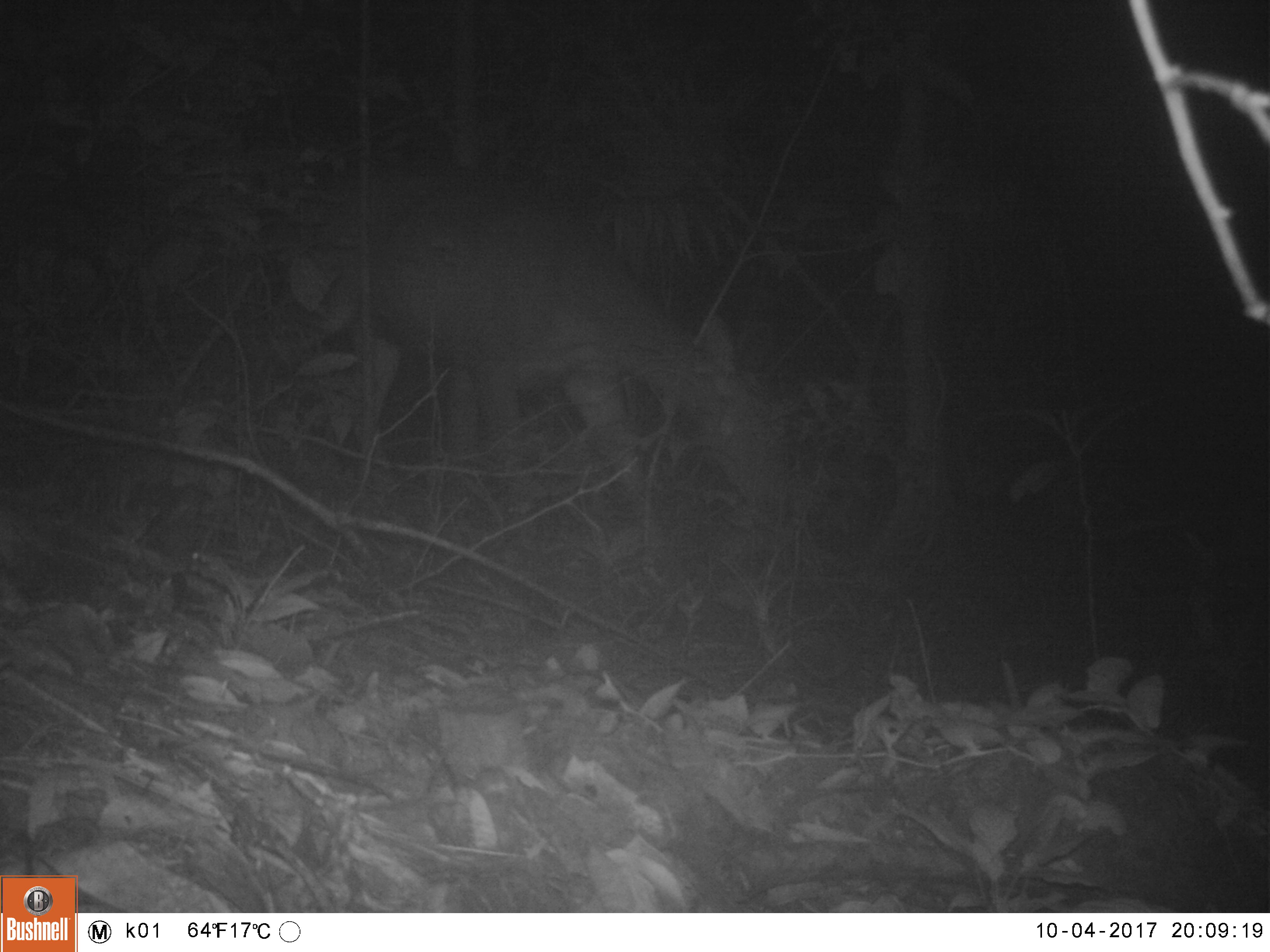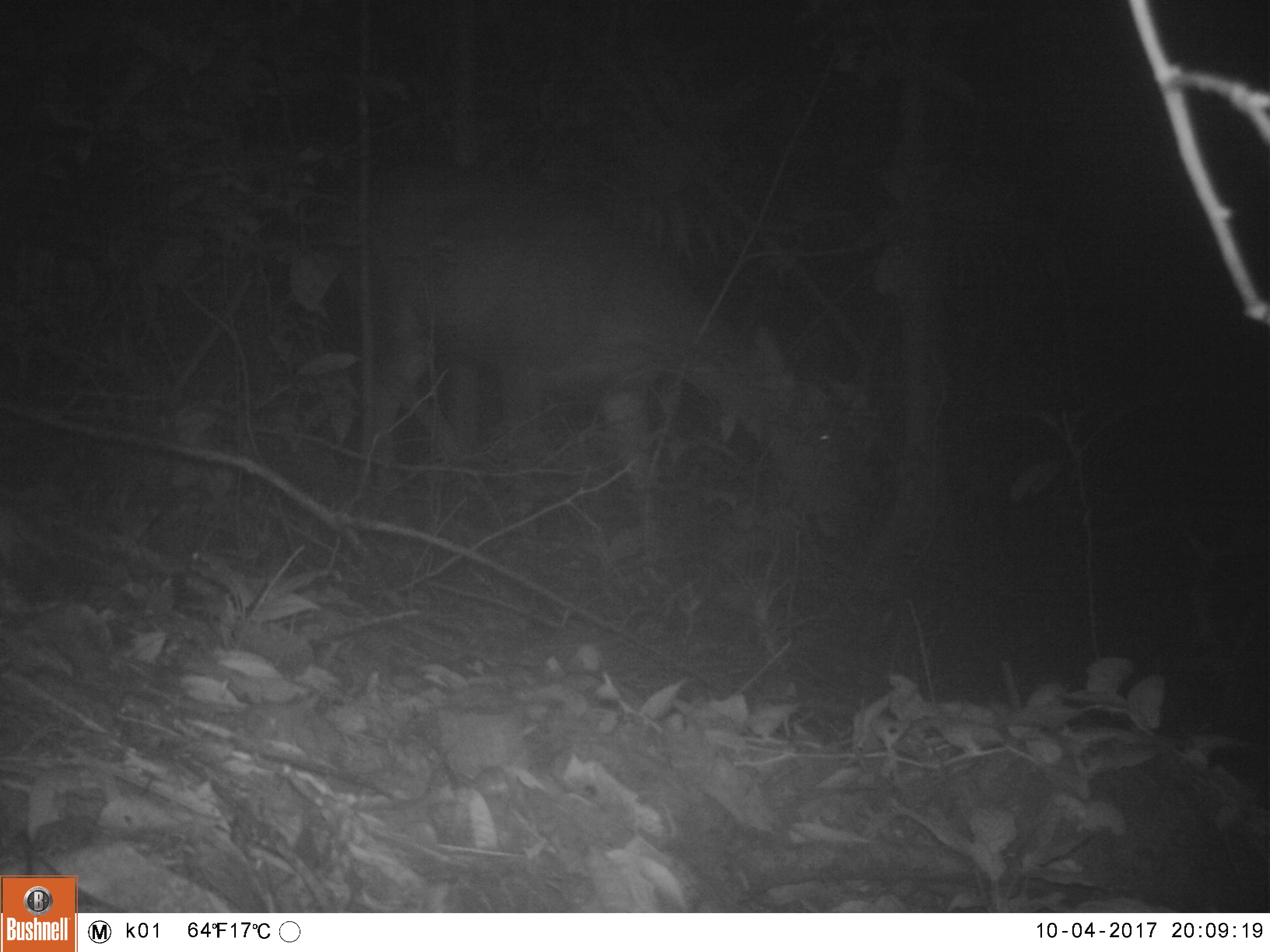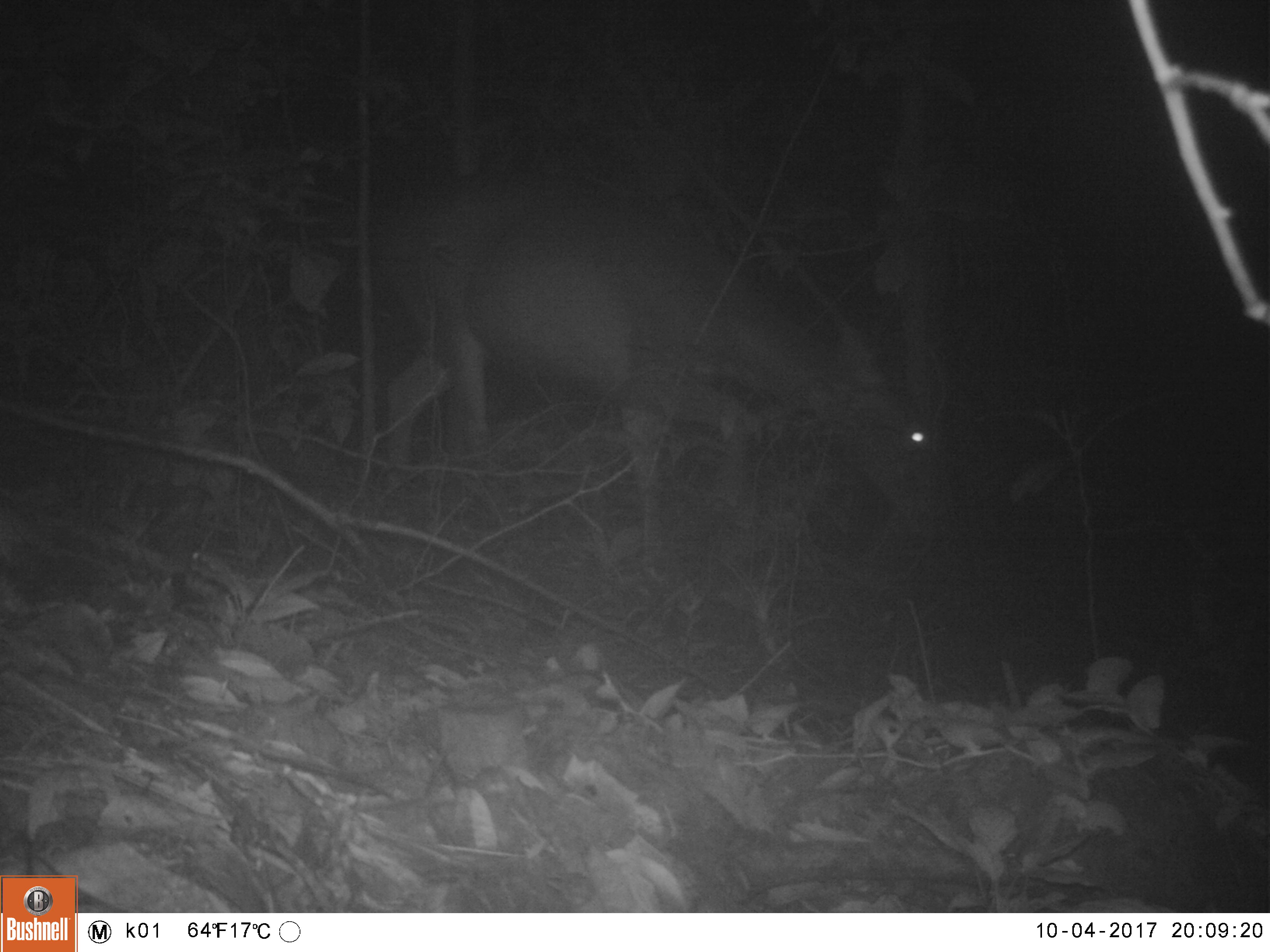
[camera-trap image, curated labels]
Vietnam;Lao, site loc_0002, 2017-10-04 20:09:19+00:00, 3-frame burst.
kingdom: Animalia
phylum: Chordata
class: Mammalia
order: Artiodactyla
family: Cervidae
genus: Rusa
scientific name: Rusa unicolor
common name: sambar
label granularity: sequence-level